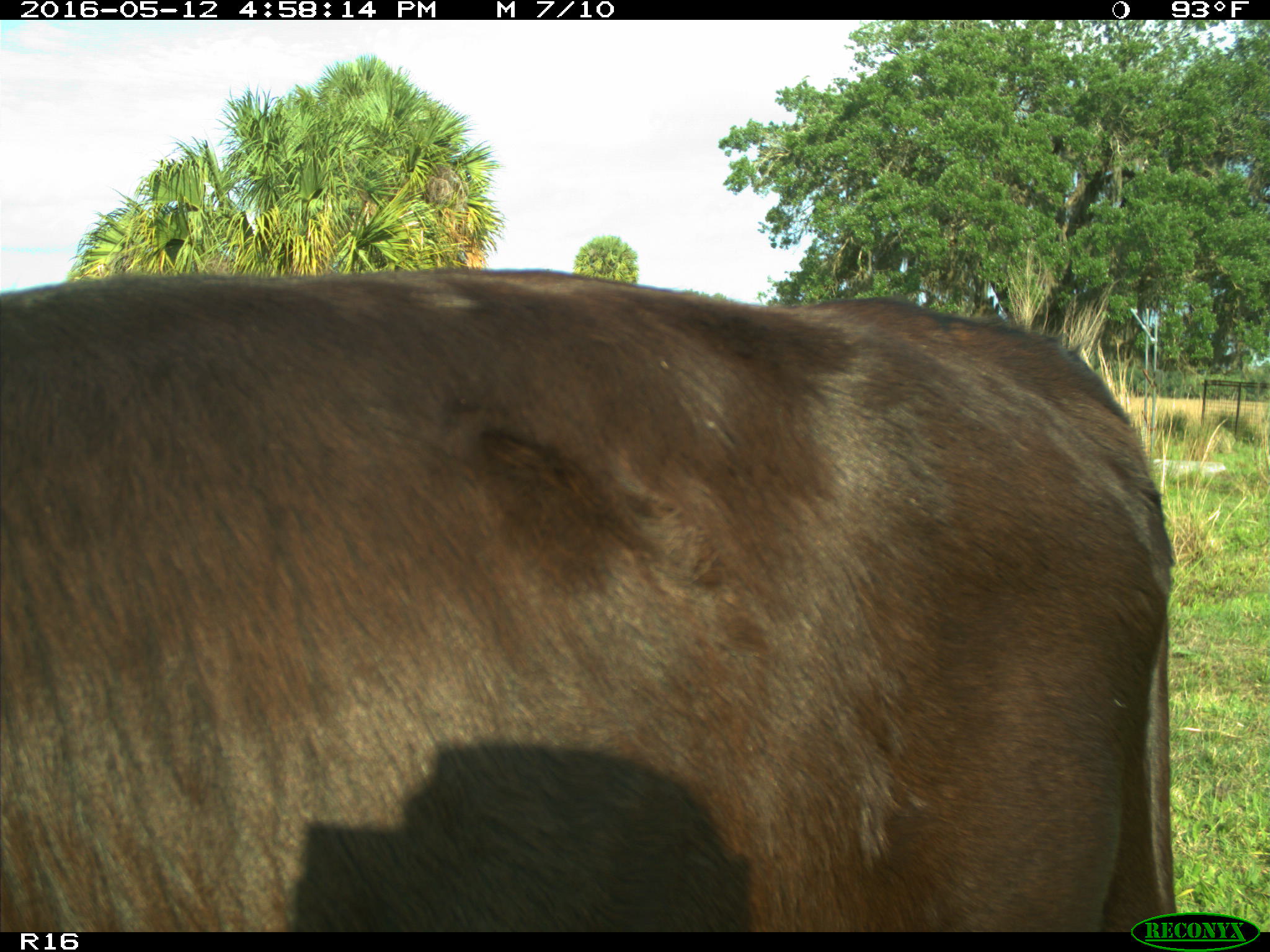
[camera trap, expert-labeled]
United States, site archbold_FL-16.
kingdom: Animalia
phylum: Chordata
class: Mammalia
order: Artiodactyla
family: Bovidae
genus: Bos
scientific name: Bos taurus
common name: domestic cow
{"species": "Bos taurus (domestic cow)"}